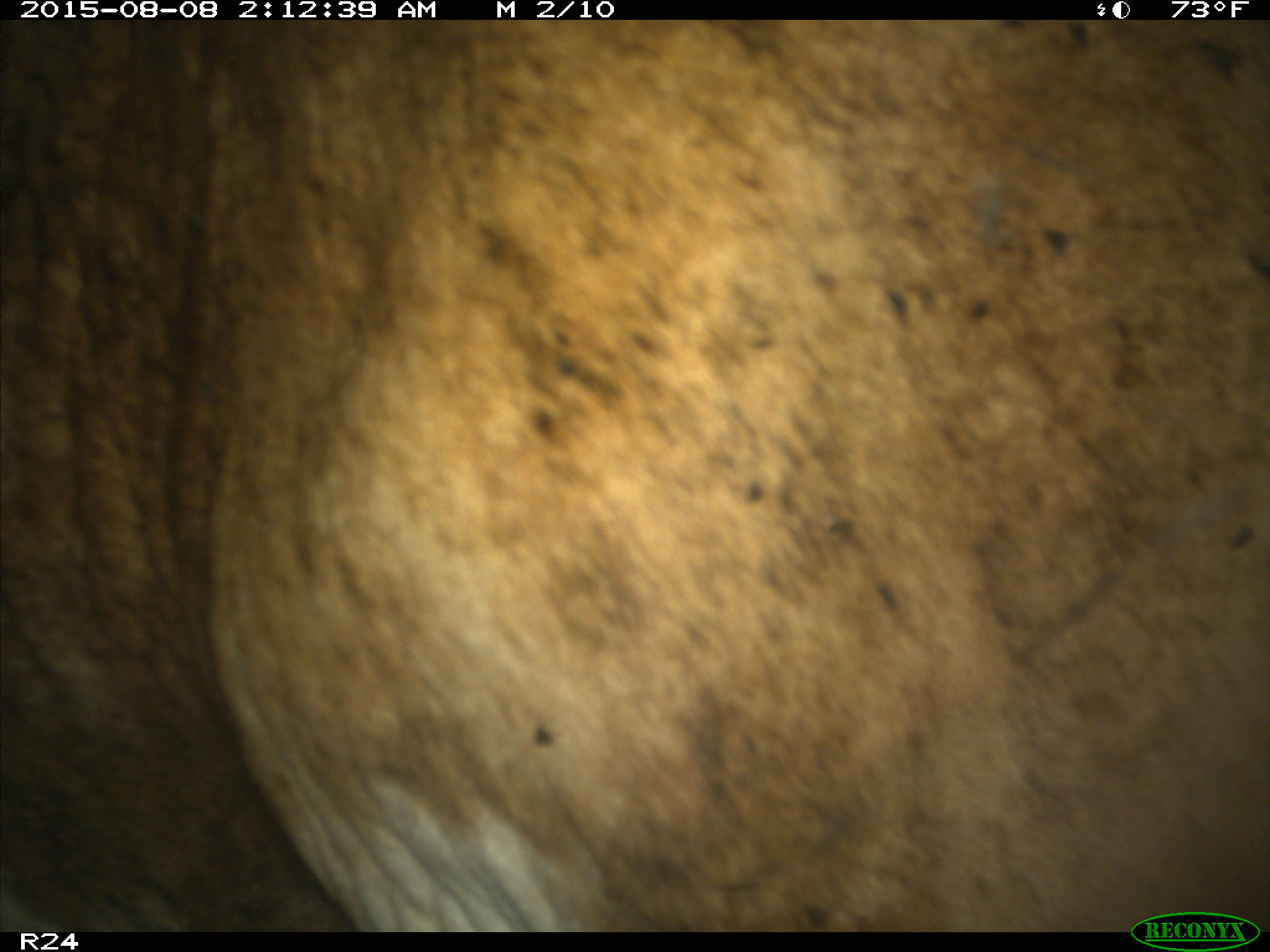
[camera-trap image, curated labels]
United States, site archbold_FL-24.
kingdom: Animalia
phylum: Chordata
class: Mammalia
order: Artiodactyla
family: Bovidae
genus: Bos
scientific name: Bos taurus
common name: domestic cow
Bos taurus (domestic cow).